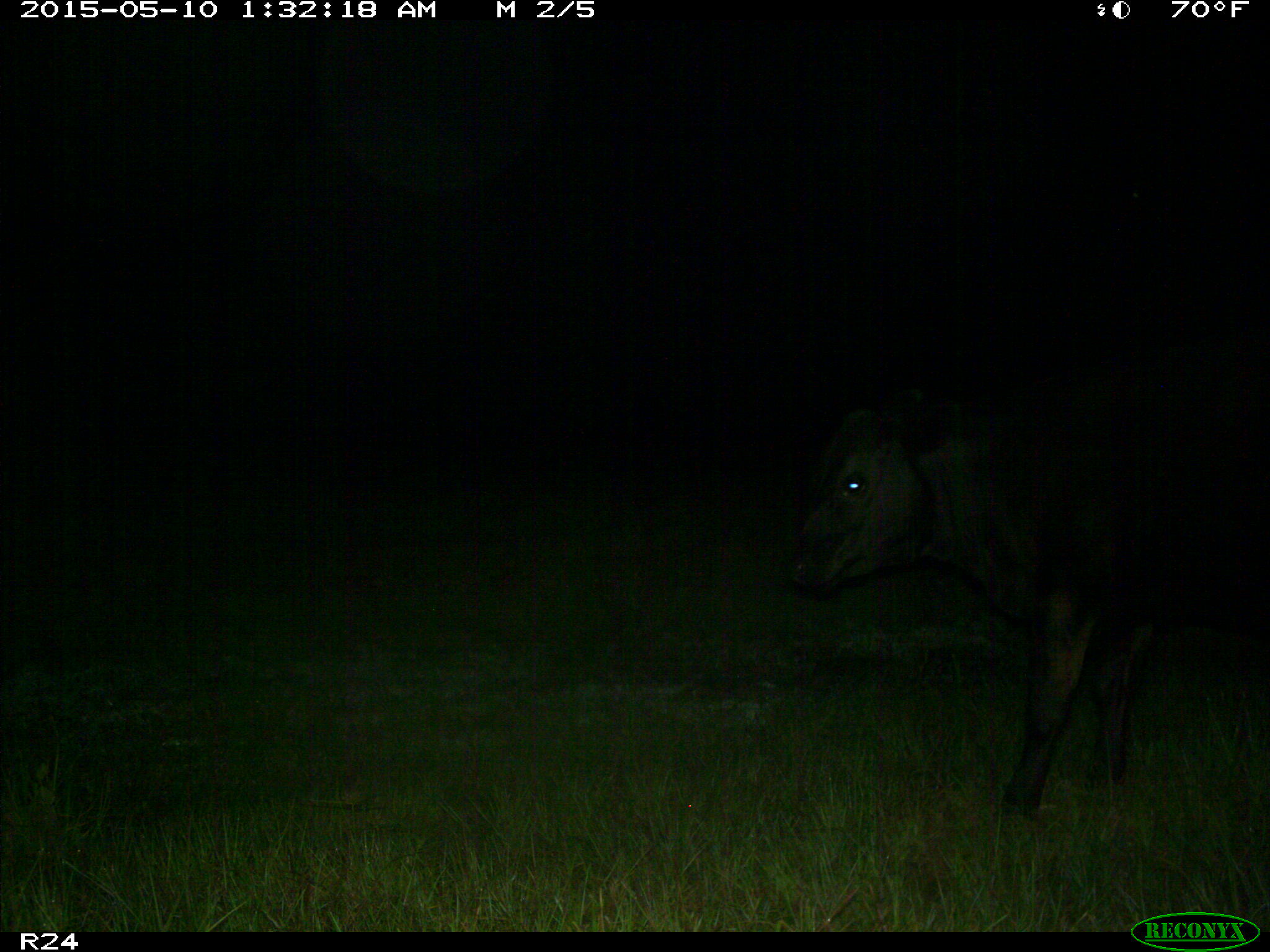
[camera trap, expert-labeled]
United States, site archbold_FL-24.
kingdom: Animalia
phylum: Chordata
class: Mammalia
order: Artiodactyla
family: Bovidae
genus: Bos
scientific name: Bos taurus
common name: domestic cow